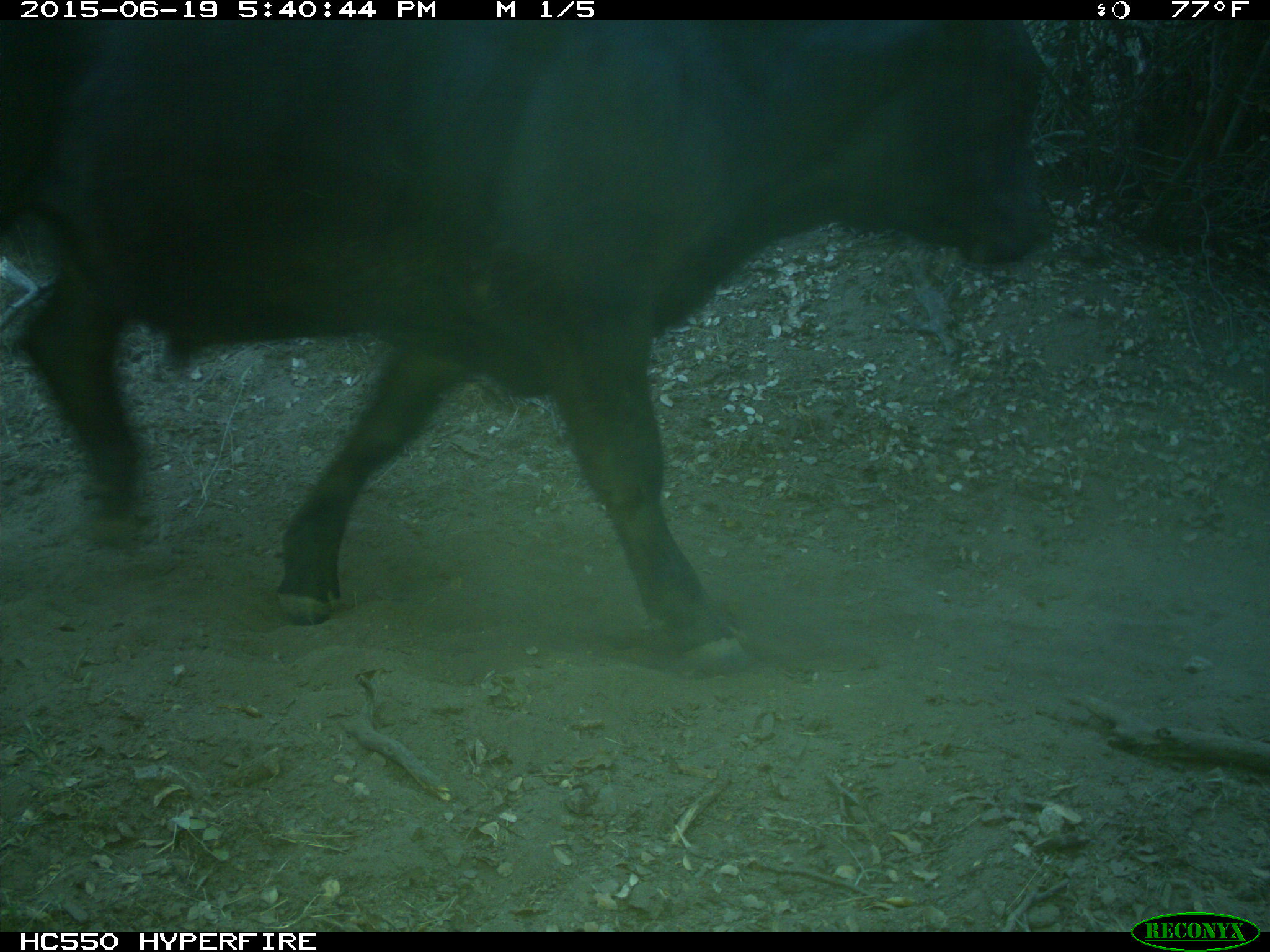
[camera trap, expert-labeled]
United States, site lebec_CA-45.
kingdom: Animalia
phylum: Chordata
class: Mammalia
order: Artiodactyla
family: Bovidae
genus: Bos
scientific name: Bos taurus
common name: domestic cow